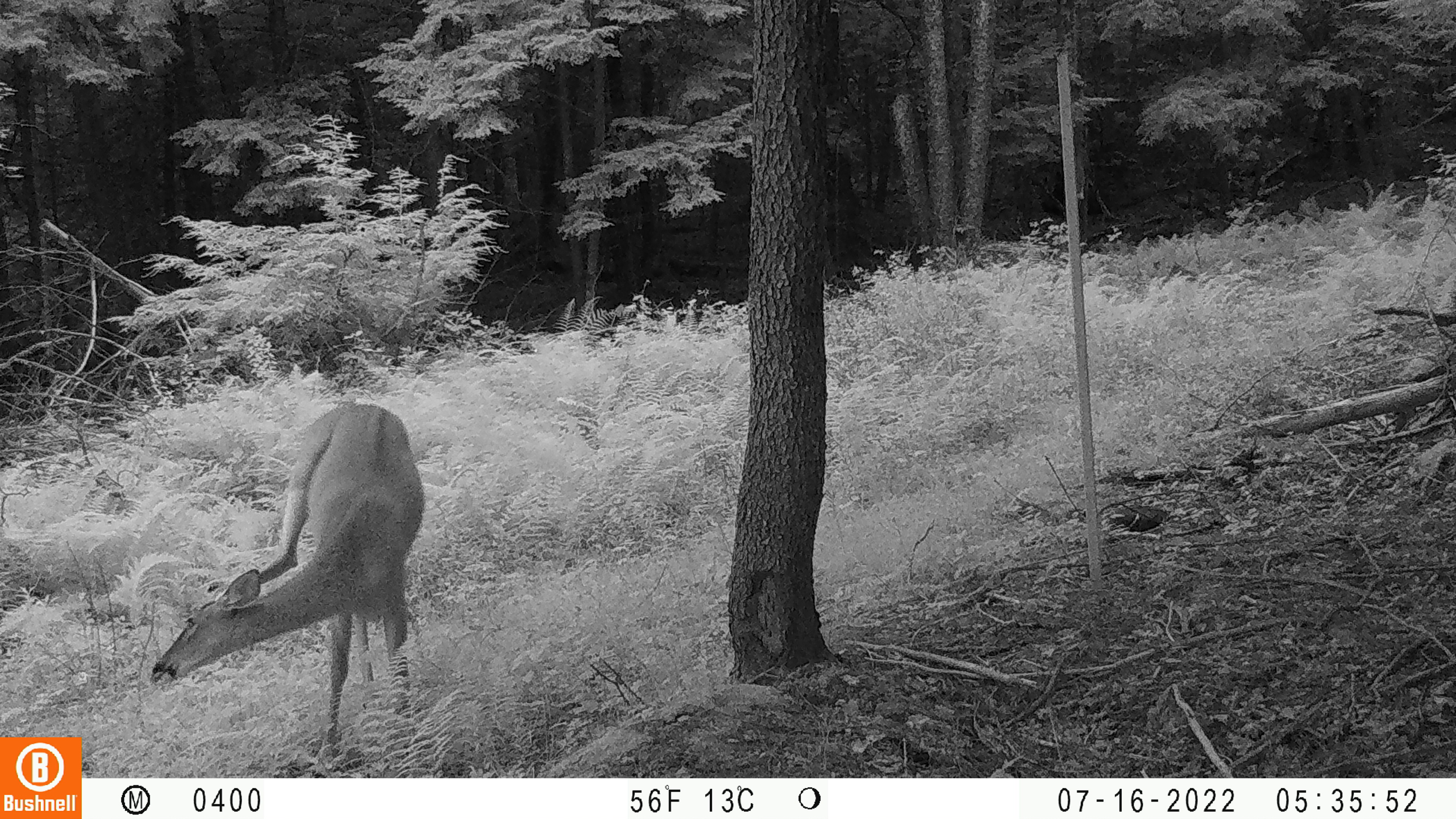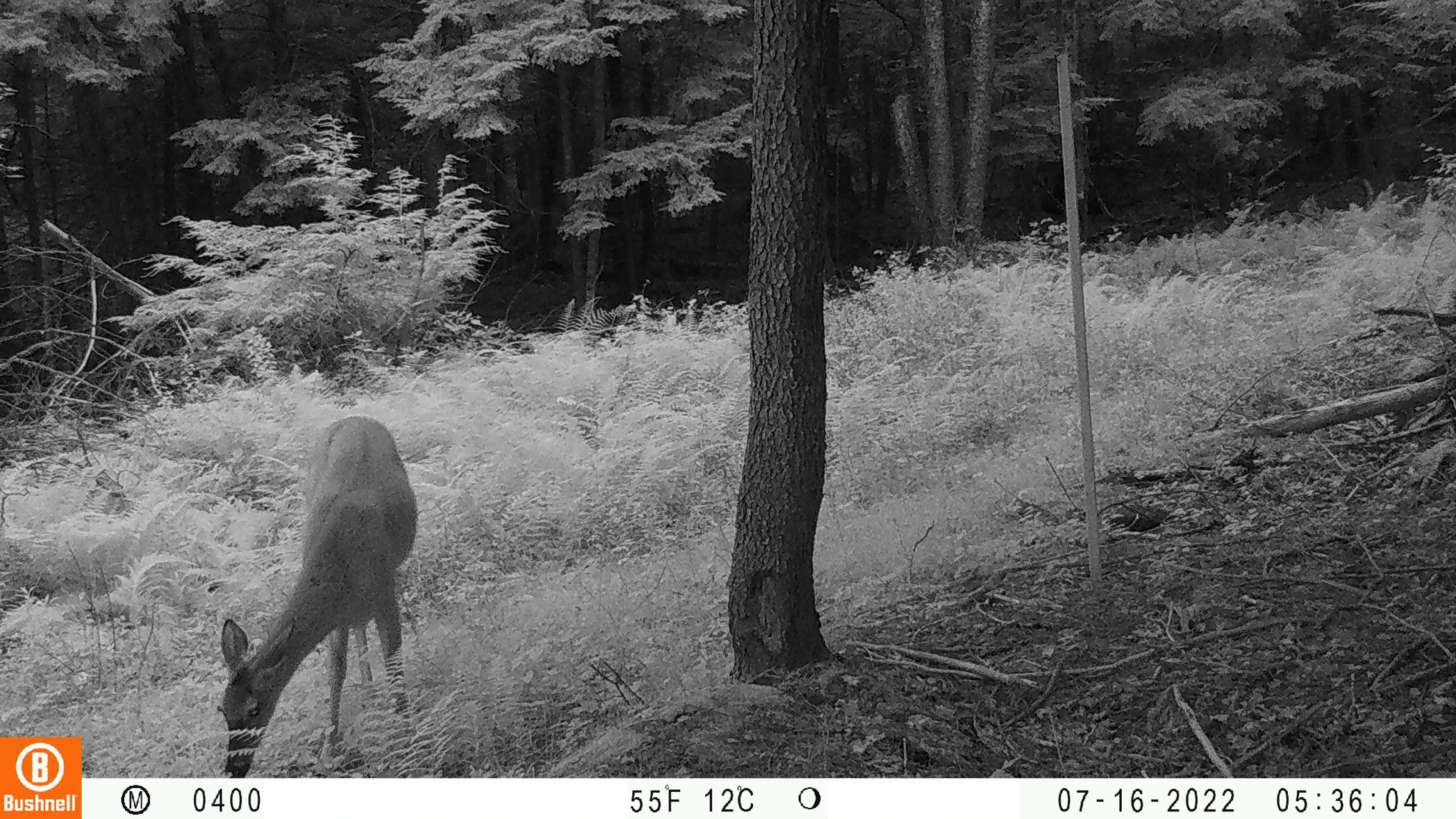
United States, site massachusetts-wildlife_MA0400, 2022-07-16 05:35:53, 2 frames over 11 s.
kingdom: Animalia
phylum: Chordata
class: Mammalia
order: Artiodactyla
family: Cervidae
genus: Odocoileus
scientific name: Odocoileus virginianus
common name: white-tailed deer